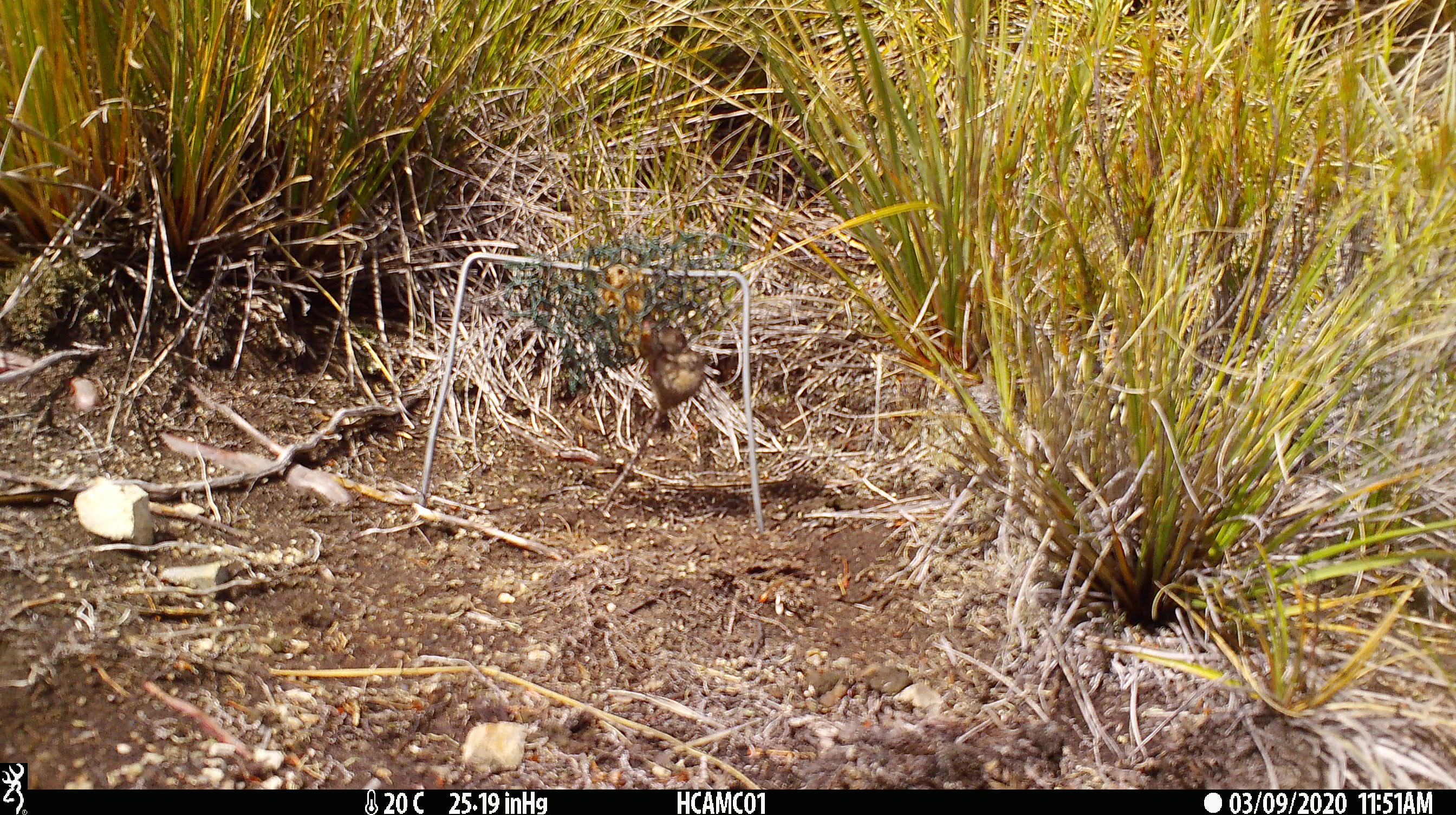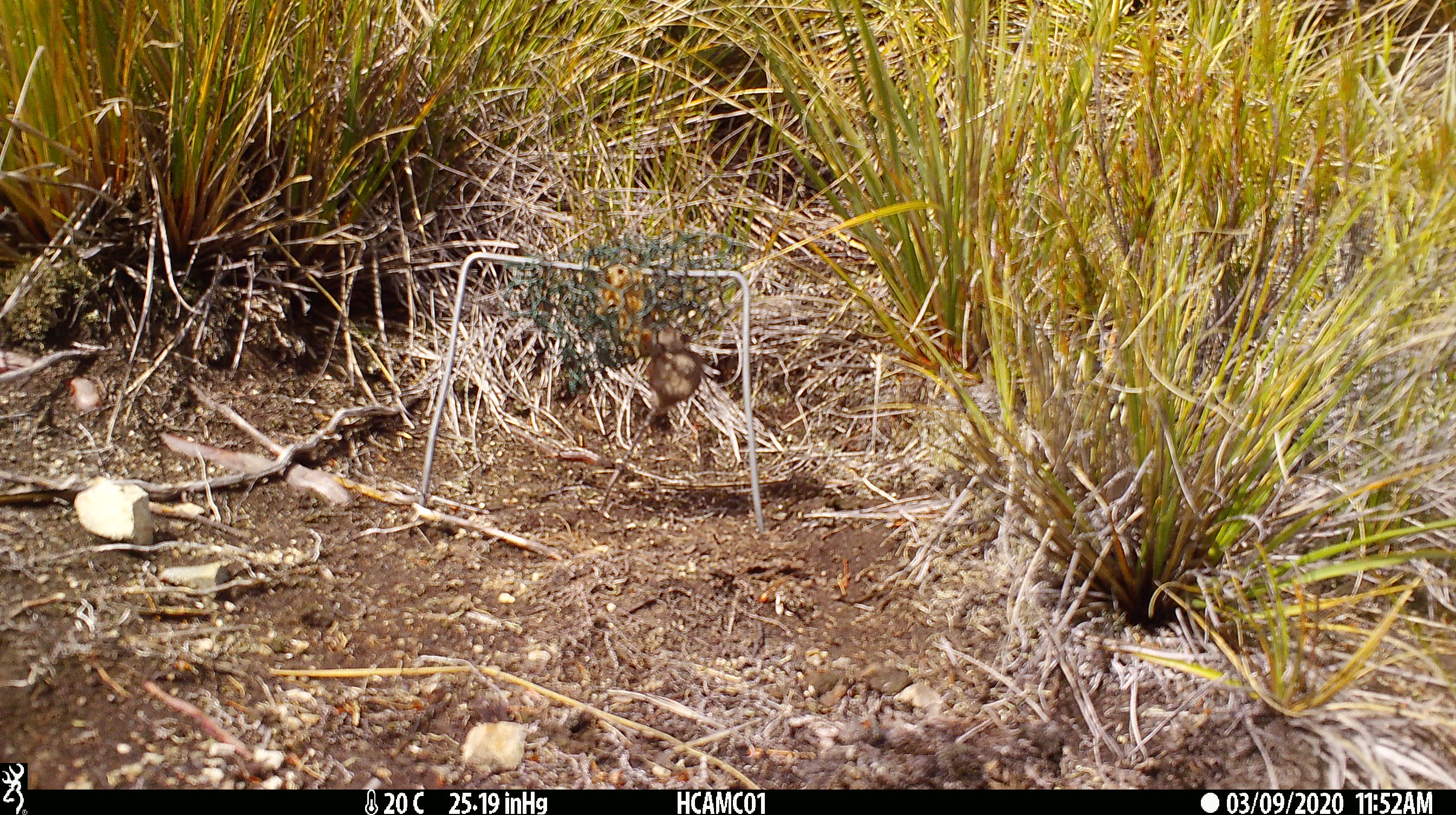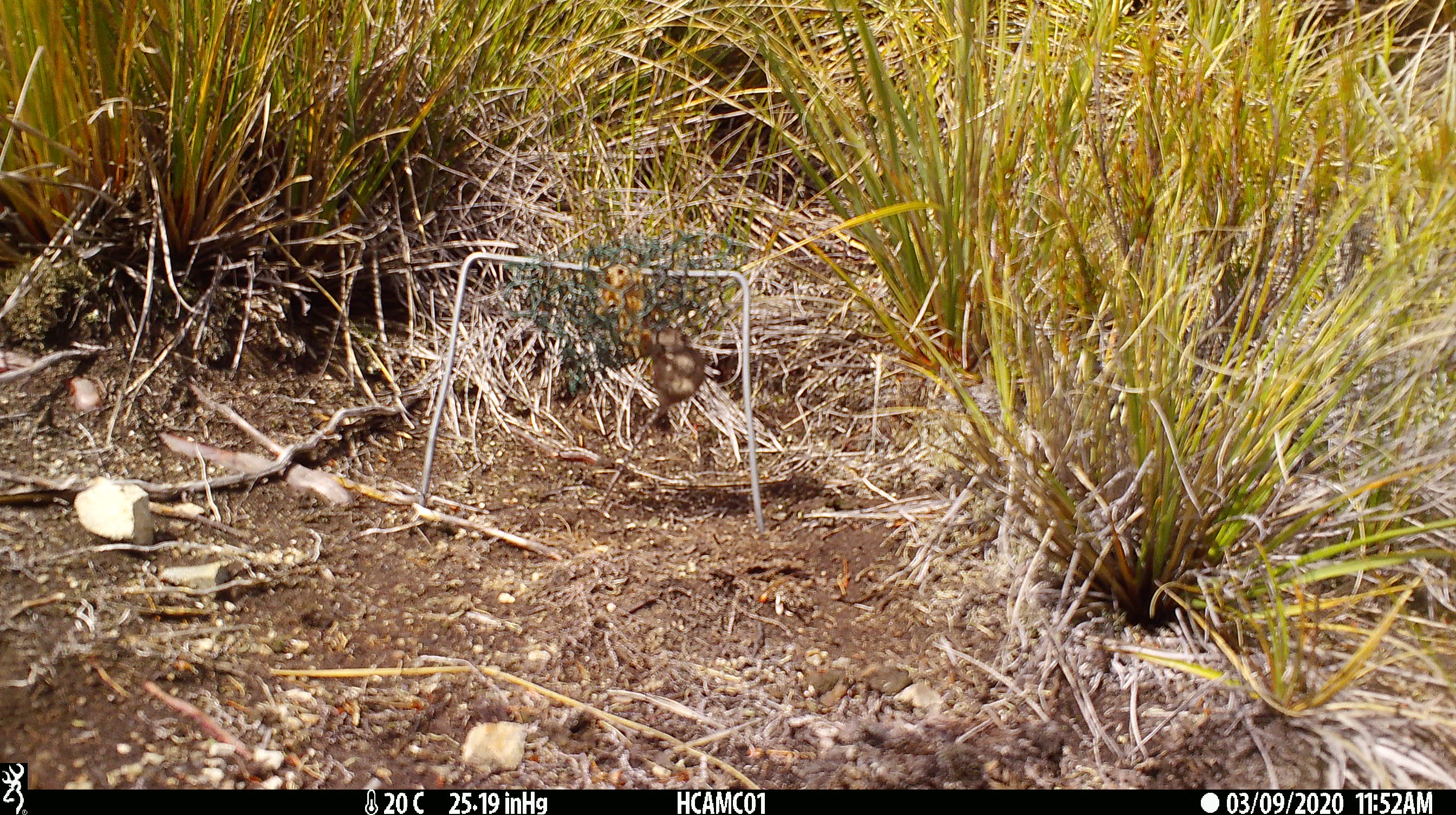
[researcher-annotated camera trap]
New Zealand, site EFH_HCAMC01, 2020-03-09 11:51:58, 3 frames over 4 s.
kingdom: Animalia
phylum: Chordata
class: Mammalia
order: Rodentia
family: Muridae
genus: Mus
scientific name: Mus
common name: mouse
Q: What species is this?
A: Mouse (Mus).